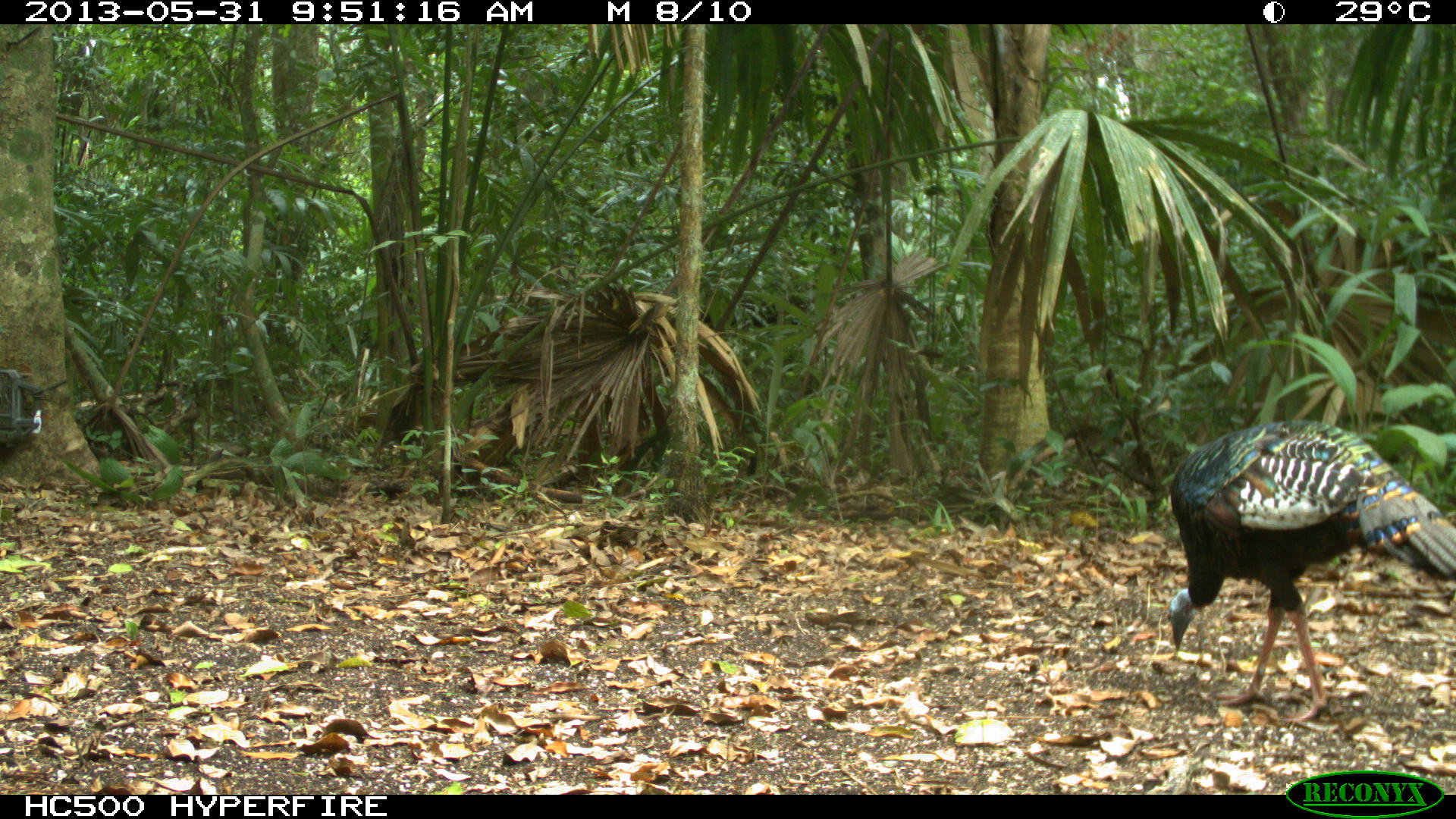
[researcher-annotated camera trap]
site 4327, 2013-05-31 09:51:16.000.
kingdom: Animalia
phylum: Chordata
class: Aves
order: Galliformes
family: Phasianidae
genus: Meleagris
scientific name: Meleagris ocellata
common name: ocellated turkey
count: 1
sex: male